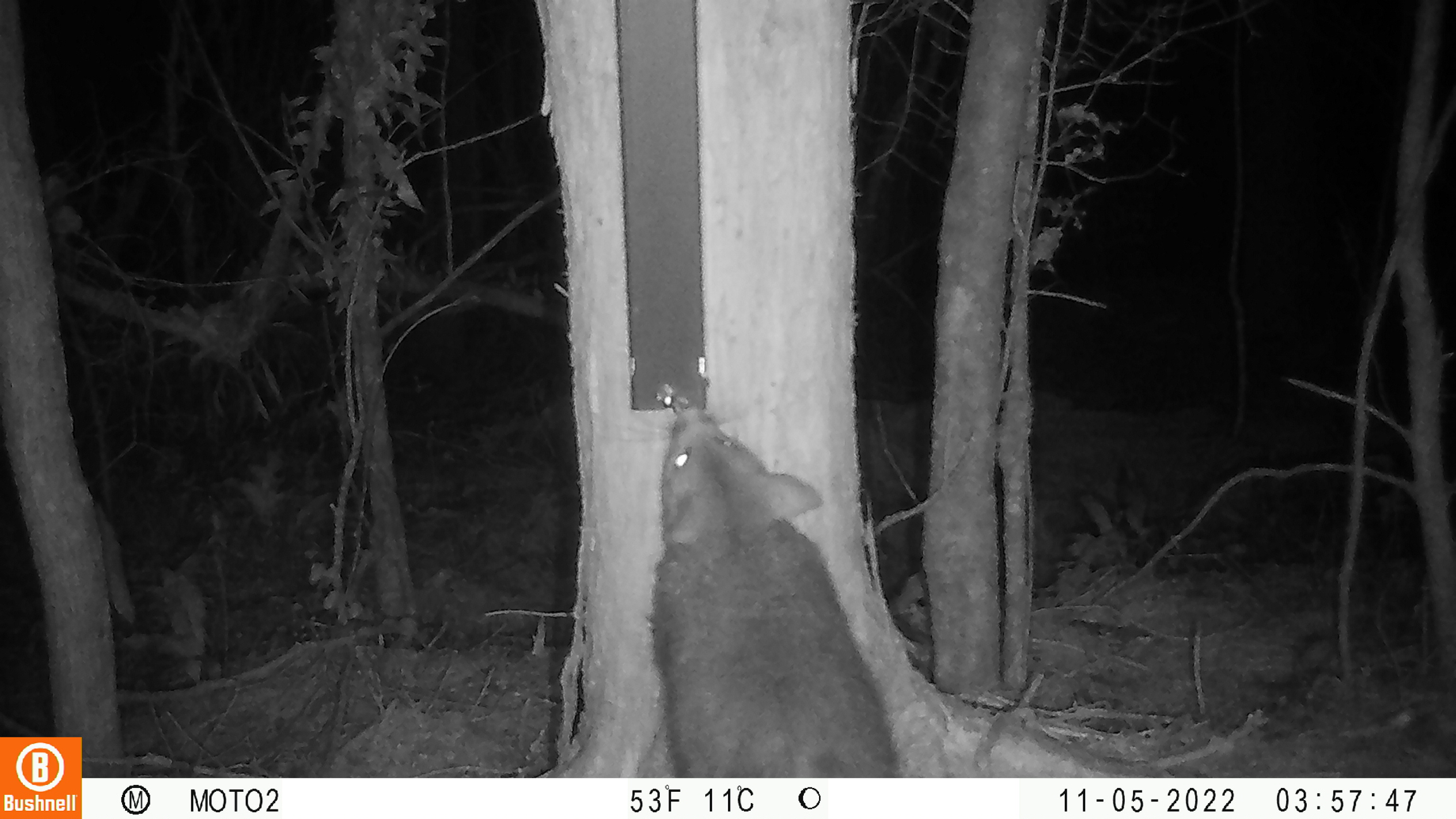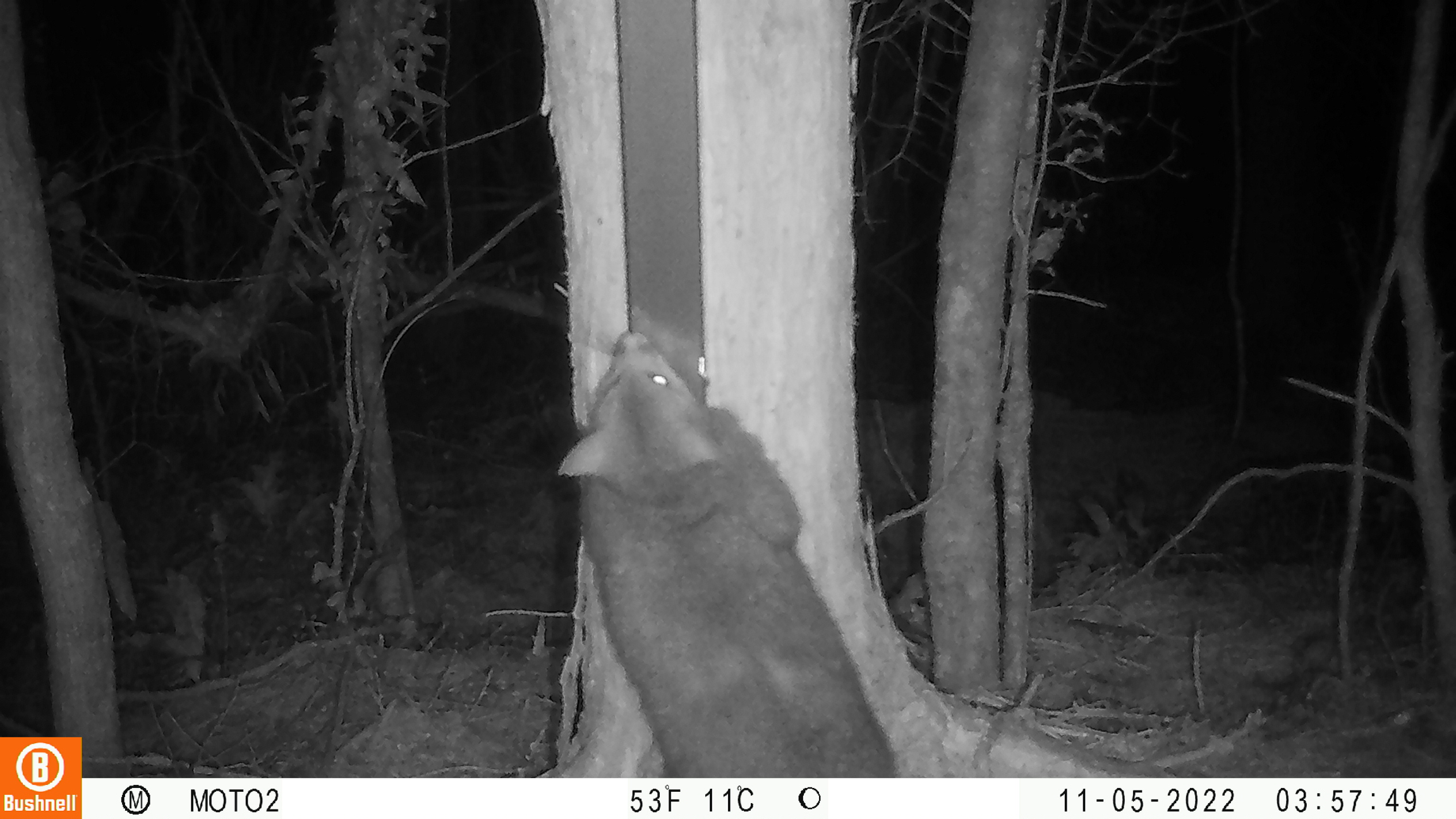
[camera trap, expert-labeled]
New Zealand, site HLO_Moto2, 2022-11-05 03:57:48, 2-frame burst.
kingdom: Animalia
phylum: Chordata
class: Mammalia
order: Diprotodontia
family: Phalangeridae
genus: Trichosurus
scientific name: Trichosurus vulpecula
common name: common brushtail possum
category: possum